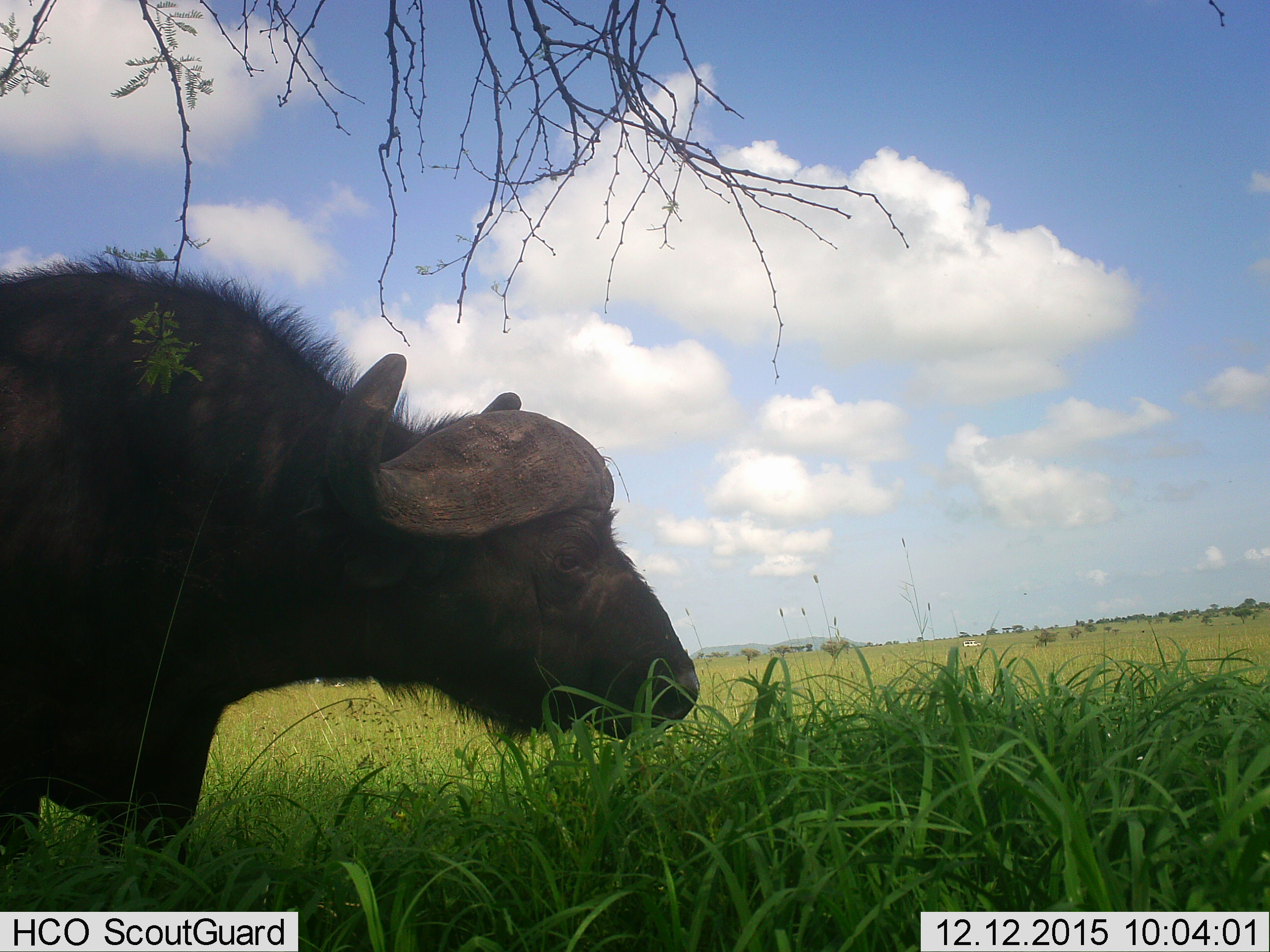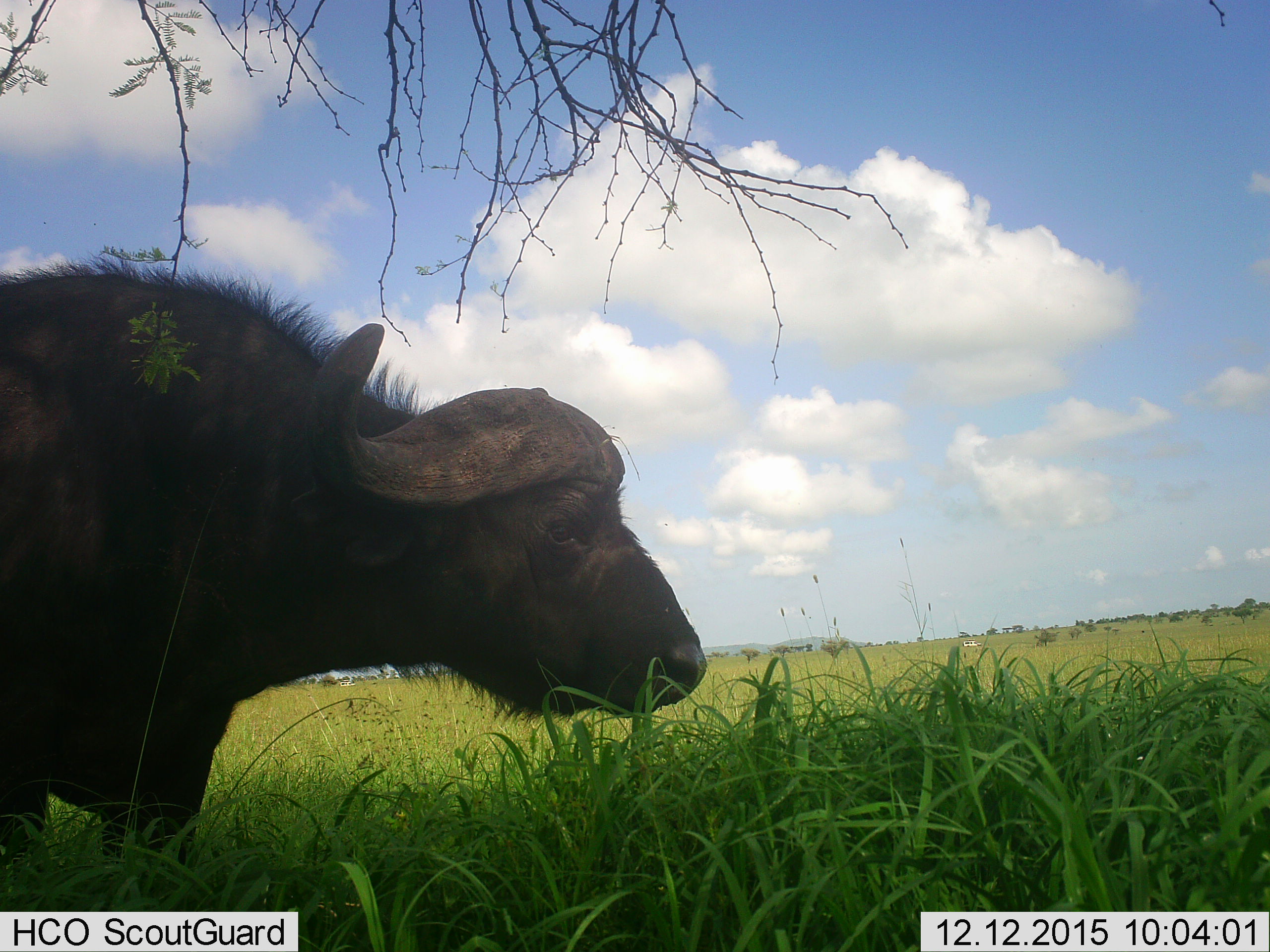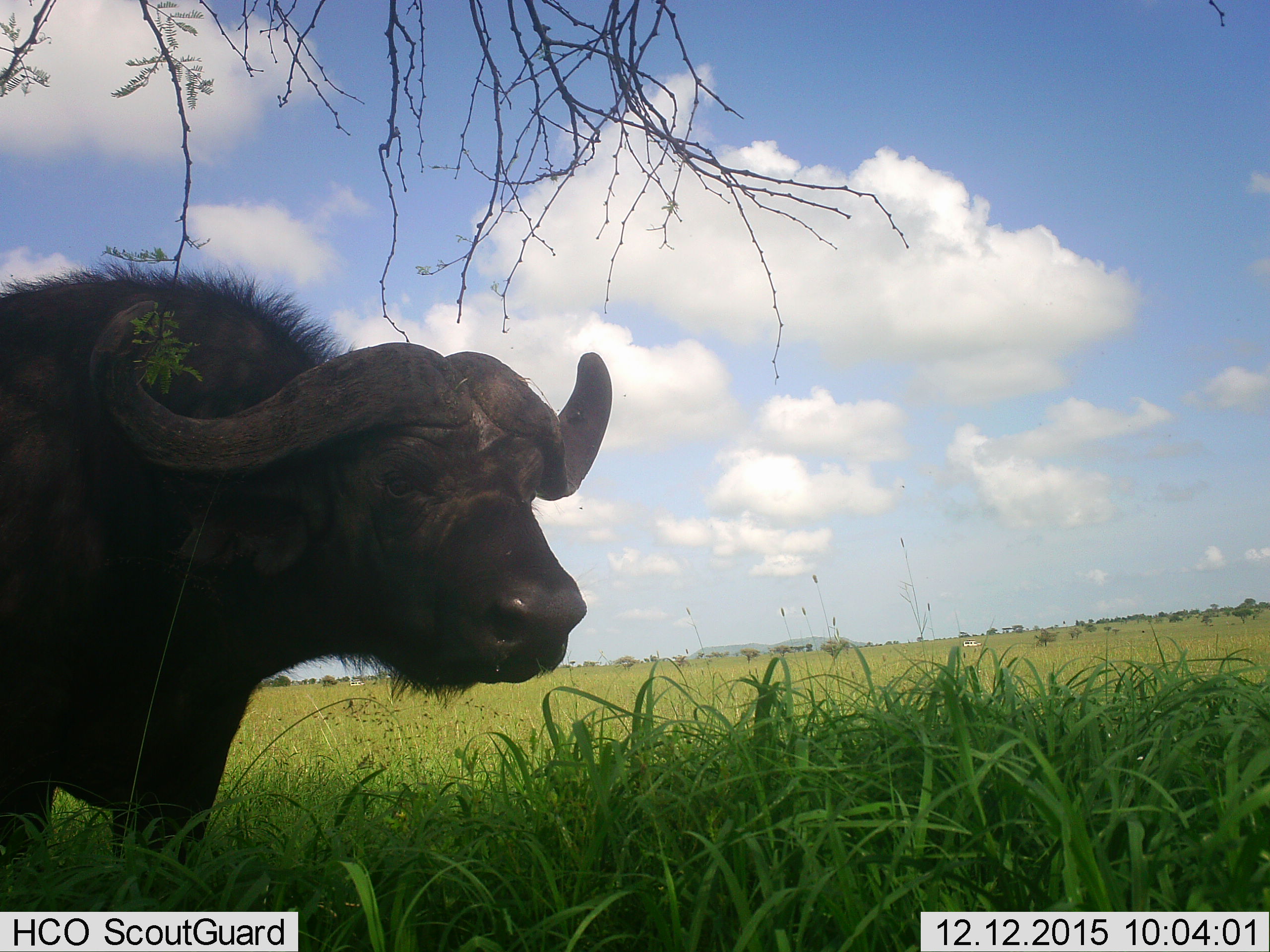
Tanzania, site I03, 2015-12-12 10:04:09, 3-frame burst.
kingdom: Animalia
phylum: Chordata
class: Mammalia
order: Artiodactyla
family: Bovidae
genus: Syncerus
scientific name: Syncerus caffer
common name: cape buffalo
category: buffalo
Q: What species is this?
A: Buffalo (cape buffalo) (Syncerus caffer).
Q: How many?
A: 1.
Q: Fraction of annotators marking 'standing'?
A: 90%.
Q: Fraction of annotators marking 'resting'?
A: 0%.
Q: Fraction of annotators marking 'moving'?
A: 10%.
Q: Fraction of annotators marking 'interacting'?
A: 0%.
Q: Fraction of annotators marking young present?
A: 0%.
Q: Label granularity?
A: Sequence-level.